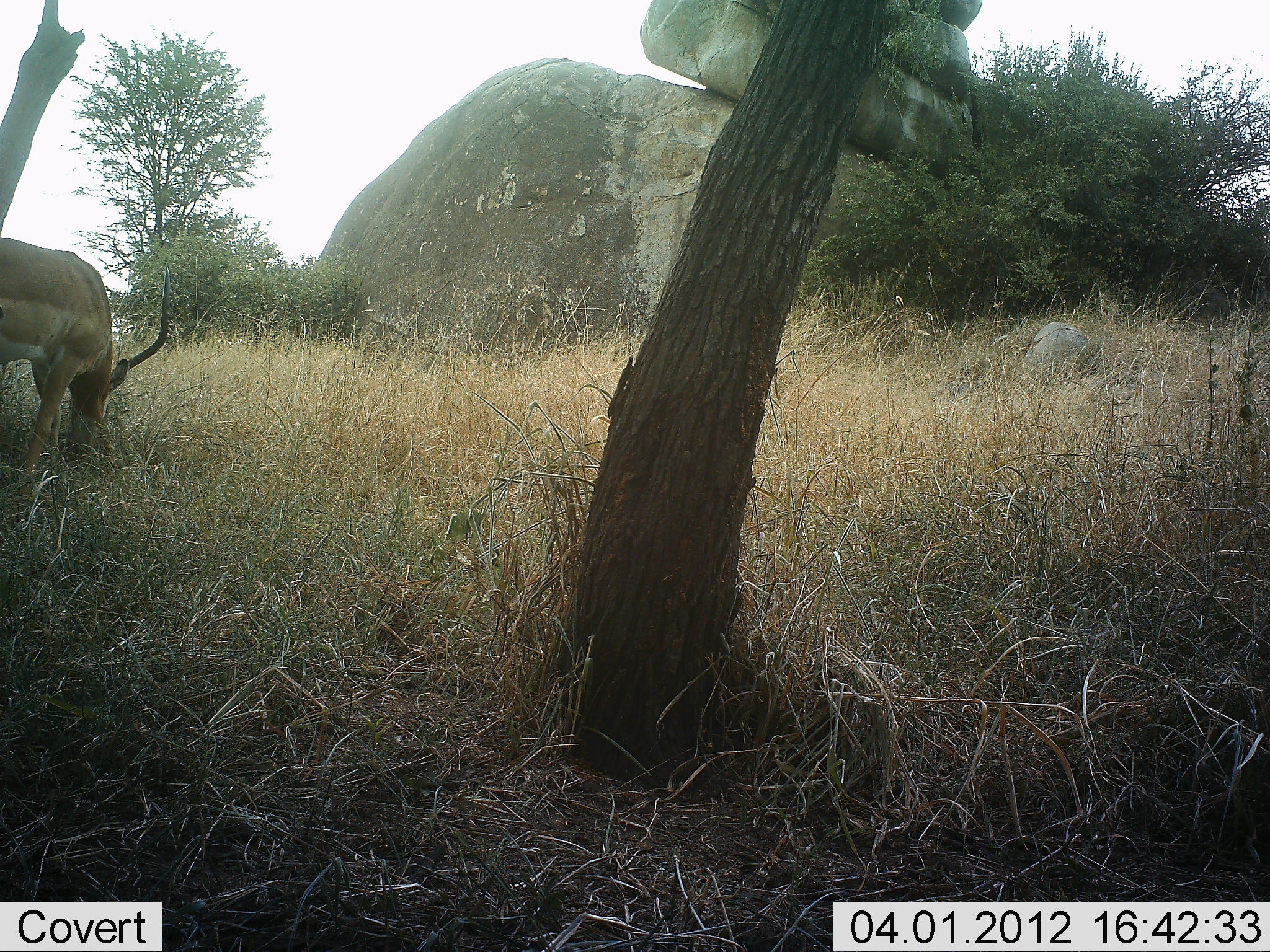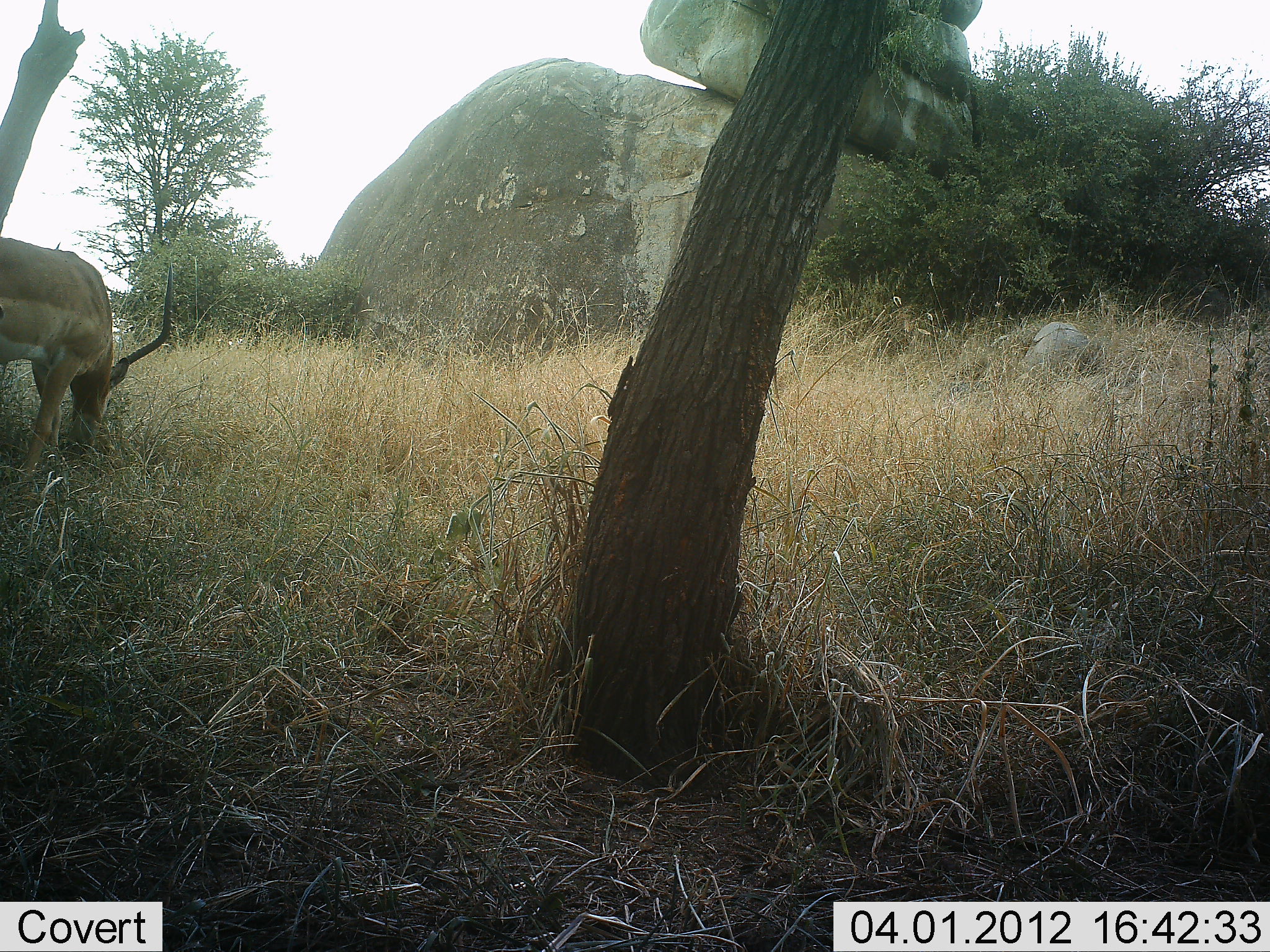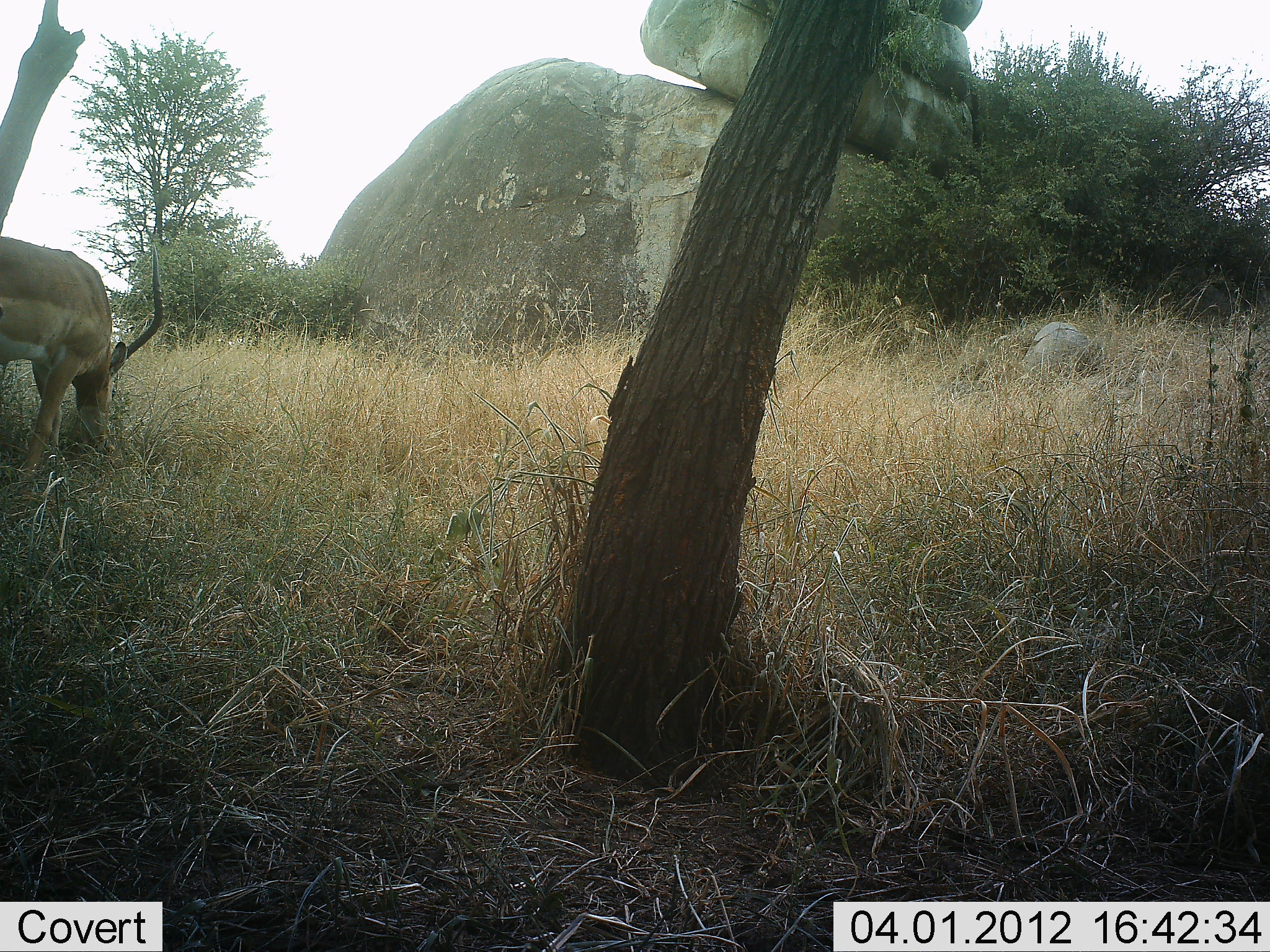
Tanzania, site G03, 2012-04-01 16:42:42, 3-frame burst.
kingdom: Animalia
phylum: Chordata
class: Mammalia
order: Artiodactyla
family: Bovidae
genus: Aepyceros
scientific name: Aepyceros melampus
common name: impala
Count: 1.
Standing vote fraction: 27%.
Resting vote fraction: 0%.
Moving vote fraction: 0%.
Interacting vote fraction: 0%.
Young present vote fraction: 0%.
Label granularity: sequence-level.